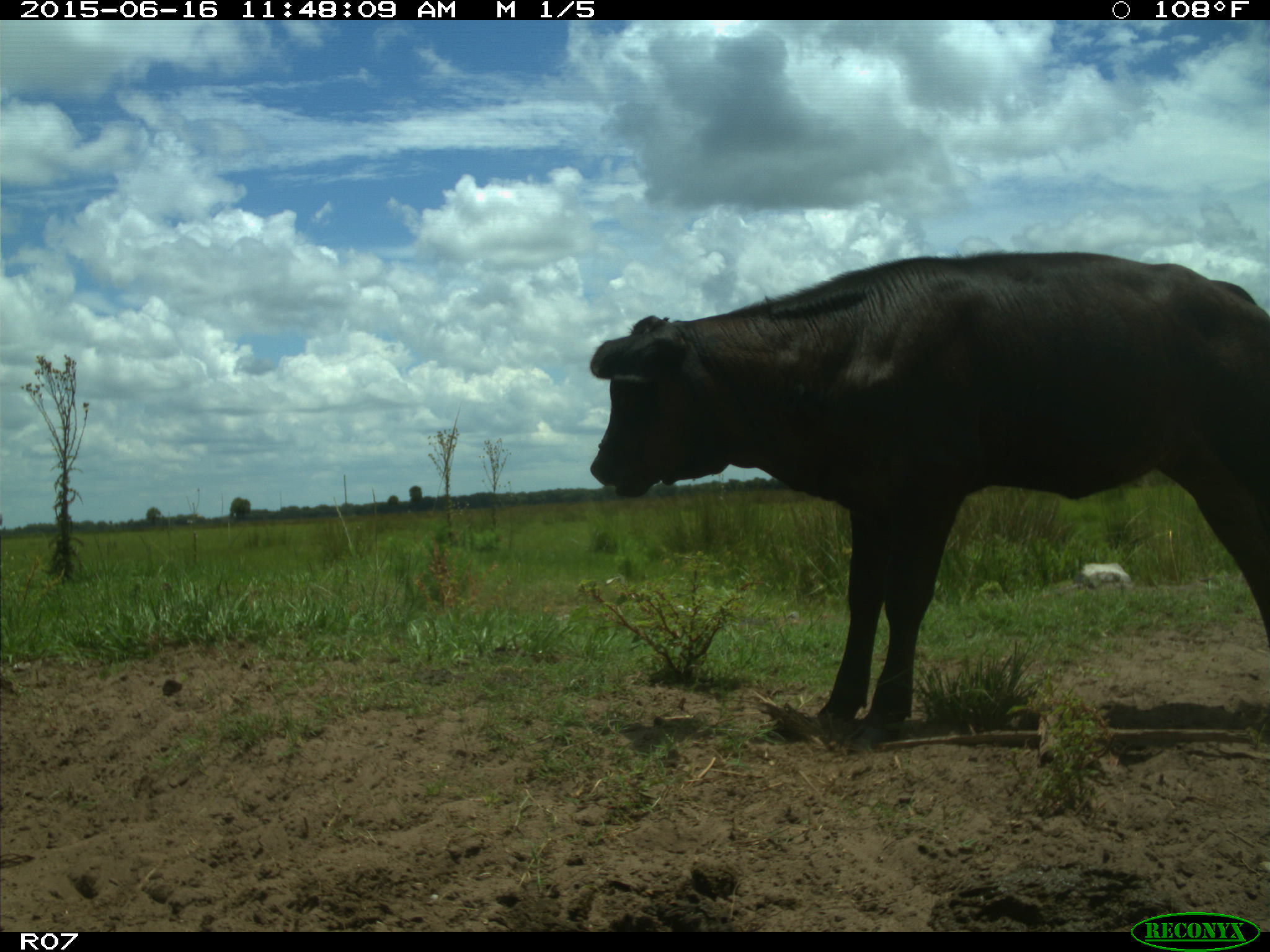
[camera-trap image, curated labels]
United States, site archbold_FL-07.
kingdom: Animalia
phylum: Chordata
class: Mammalia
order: Artiodactyla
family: Bovidae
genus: Bos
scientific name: Bos taurus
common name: domestic cow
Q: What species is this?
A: Bos taurus (domestic cow).